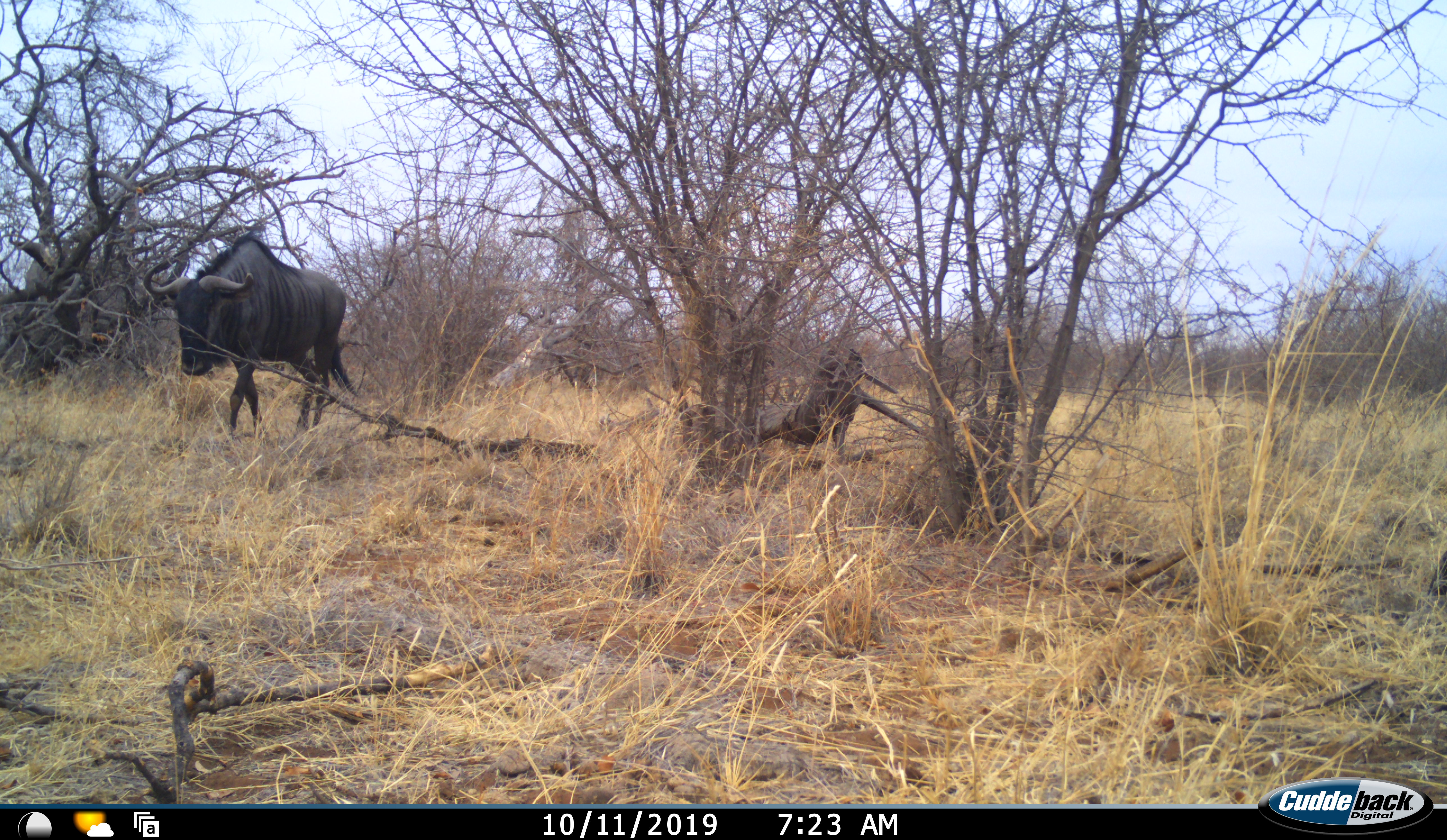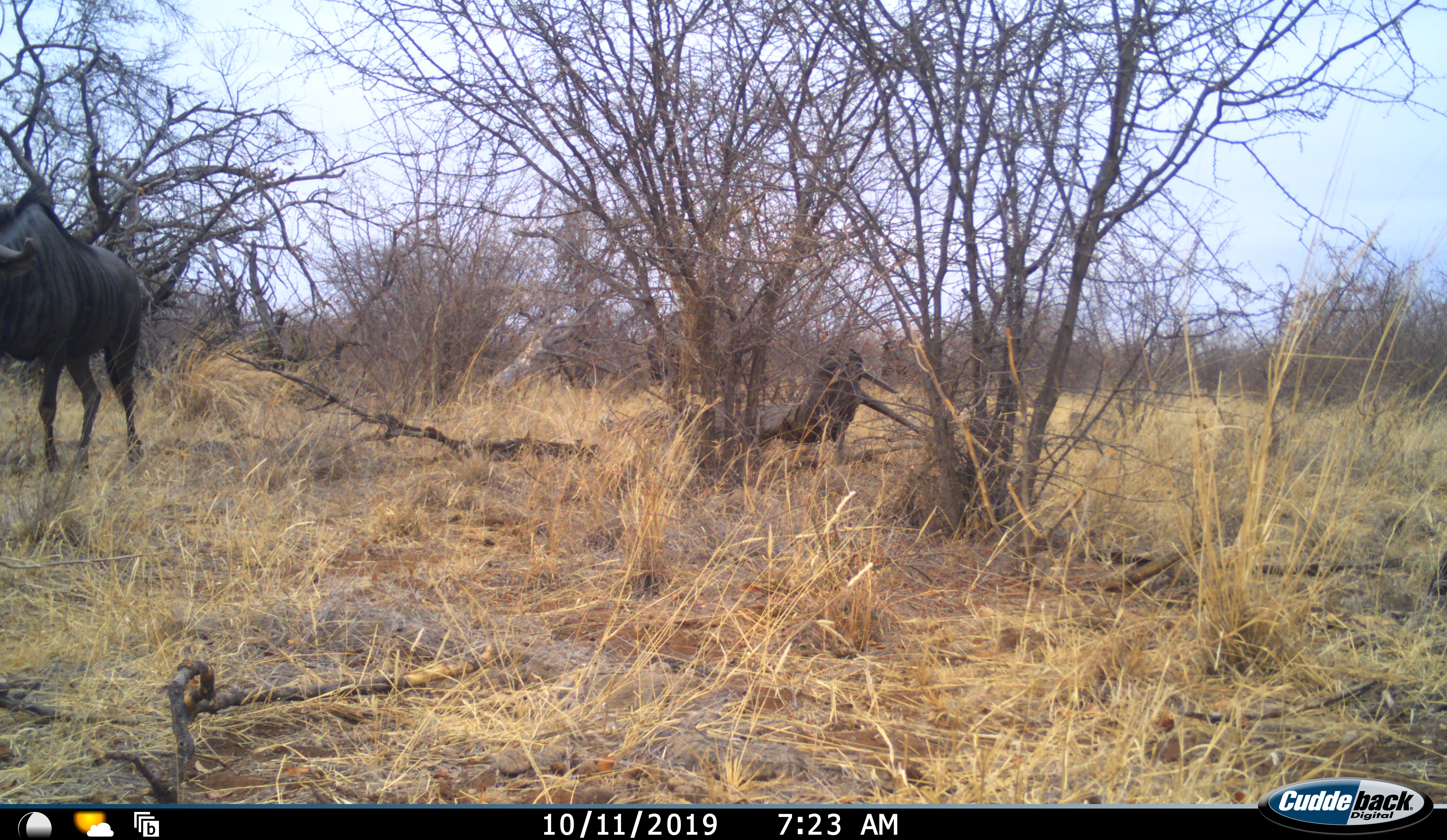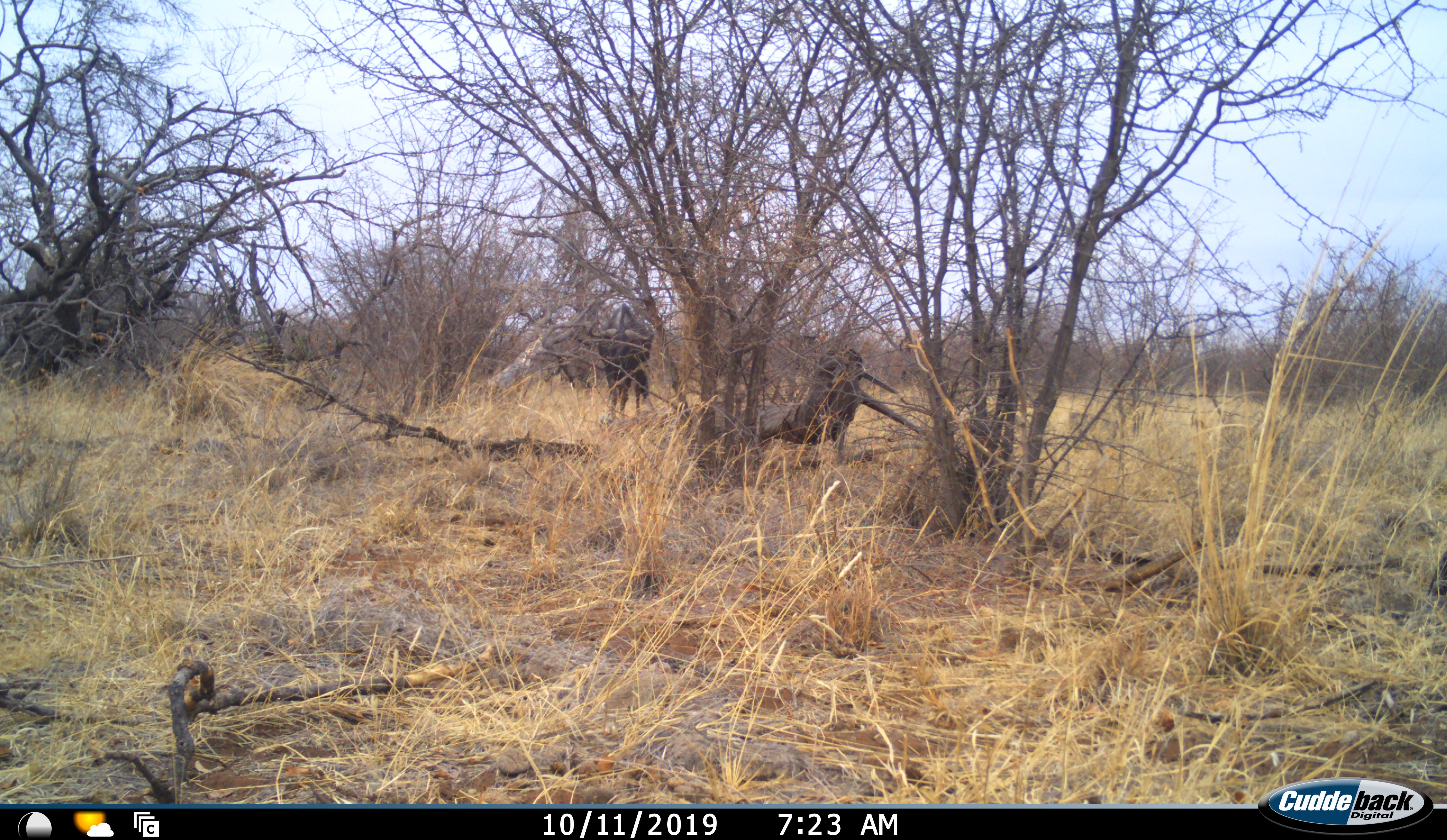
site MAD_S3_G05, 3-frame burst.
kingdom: Animalia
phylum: Chordata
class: Mammalia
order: Artiodactyla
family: Bovidae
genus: Connochaetes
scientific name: Connochaetes taurinus taurinus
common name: blue wildebeest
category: wildebeestblue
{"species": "wildebeestblue (blue wildebeest) (Connochaetes taurinus taurinus)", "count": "2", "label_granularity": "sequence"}